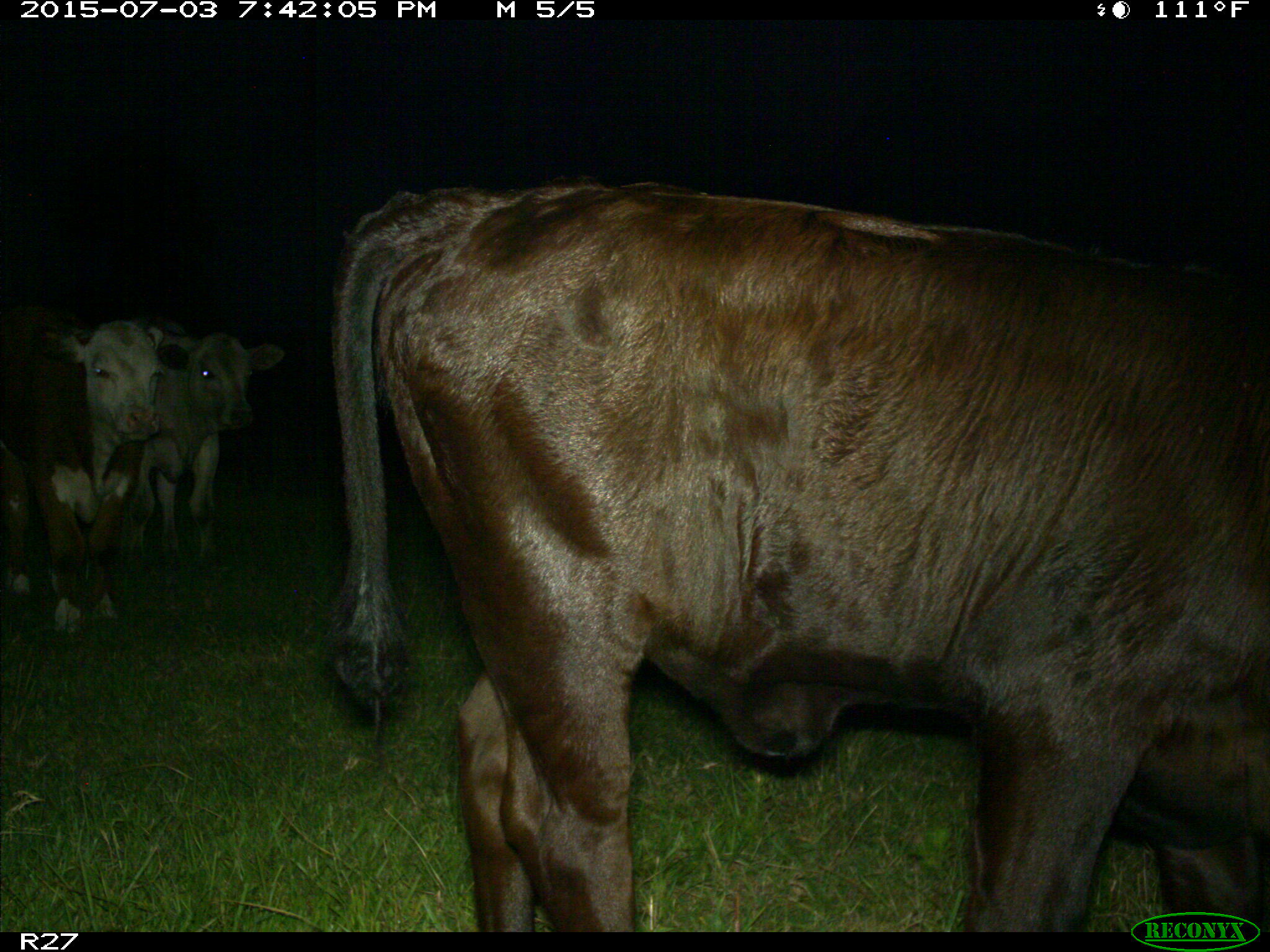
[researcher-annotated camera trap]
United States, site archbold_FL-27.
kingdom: Animalia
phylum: Chordata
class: Mammalia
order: Artiodactyla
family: Bovidae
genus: Bos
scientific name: Bos taurus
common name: domestic cow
Bos taurus (domestic cow).